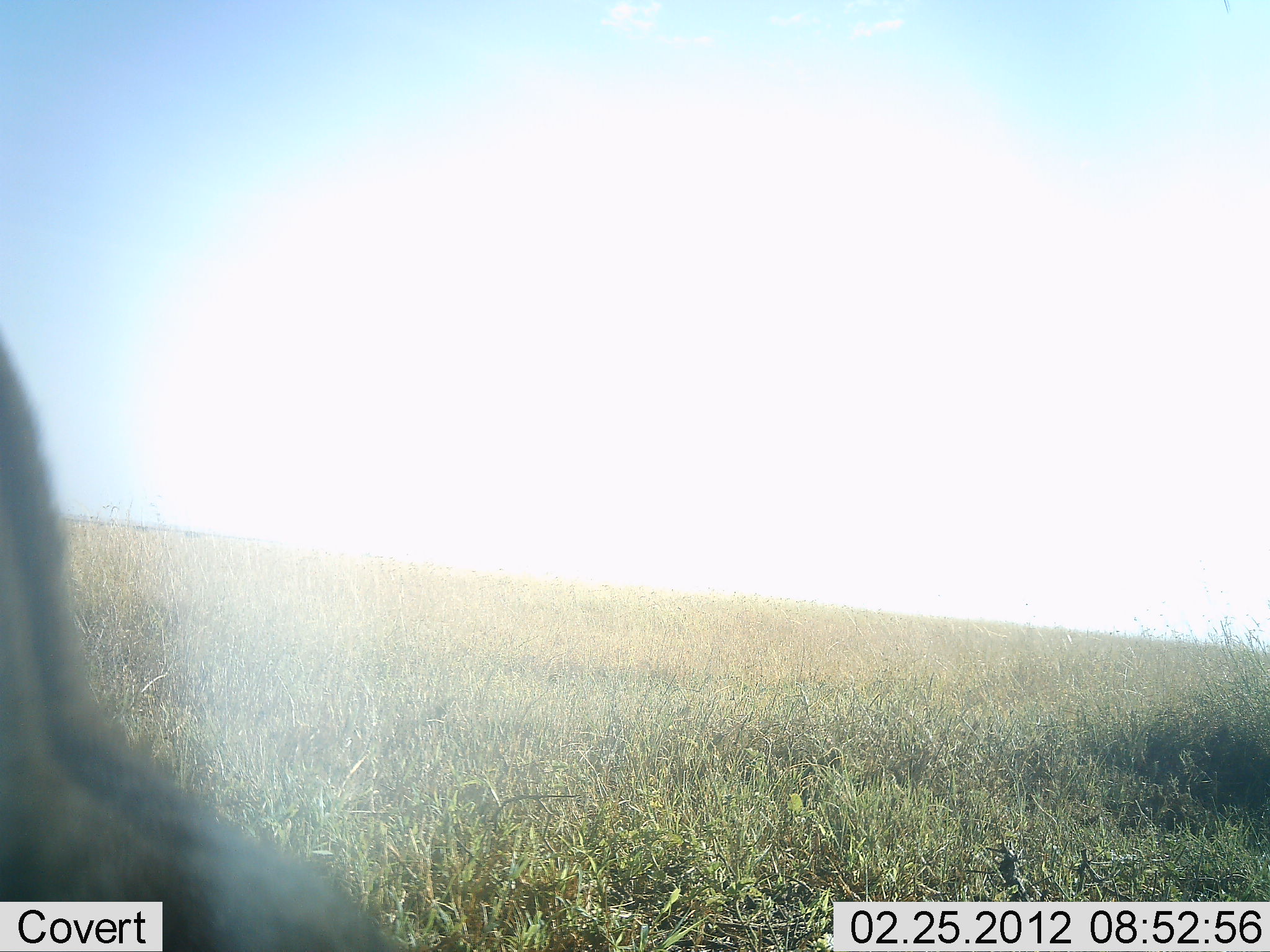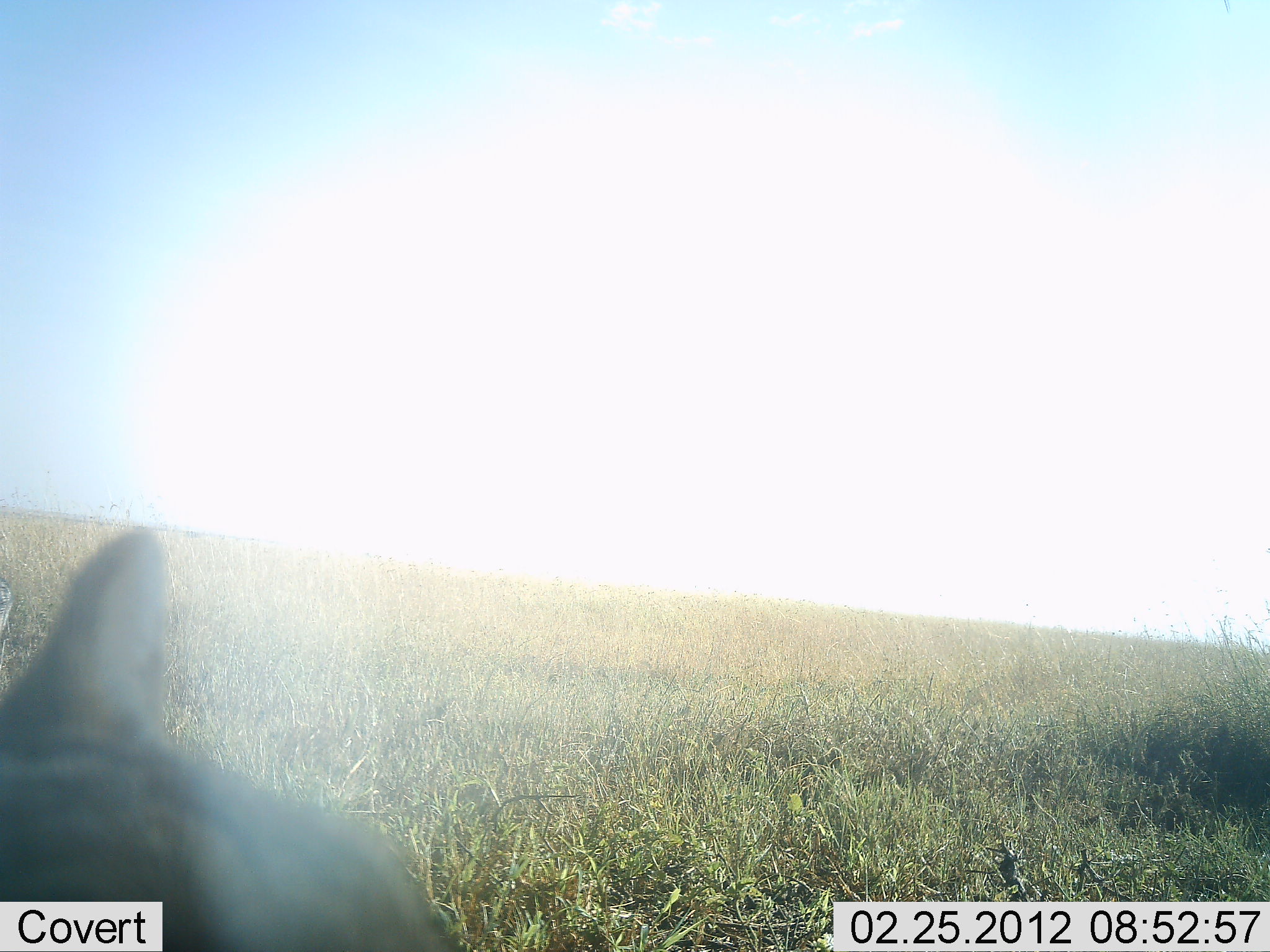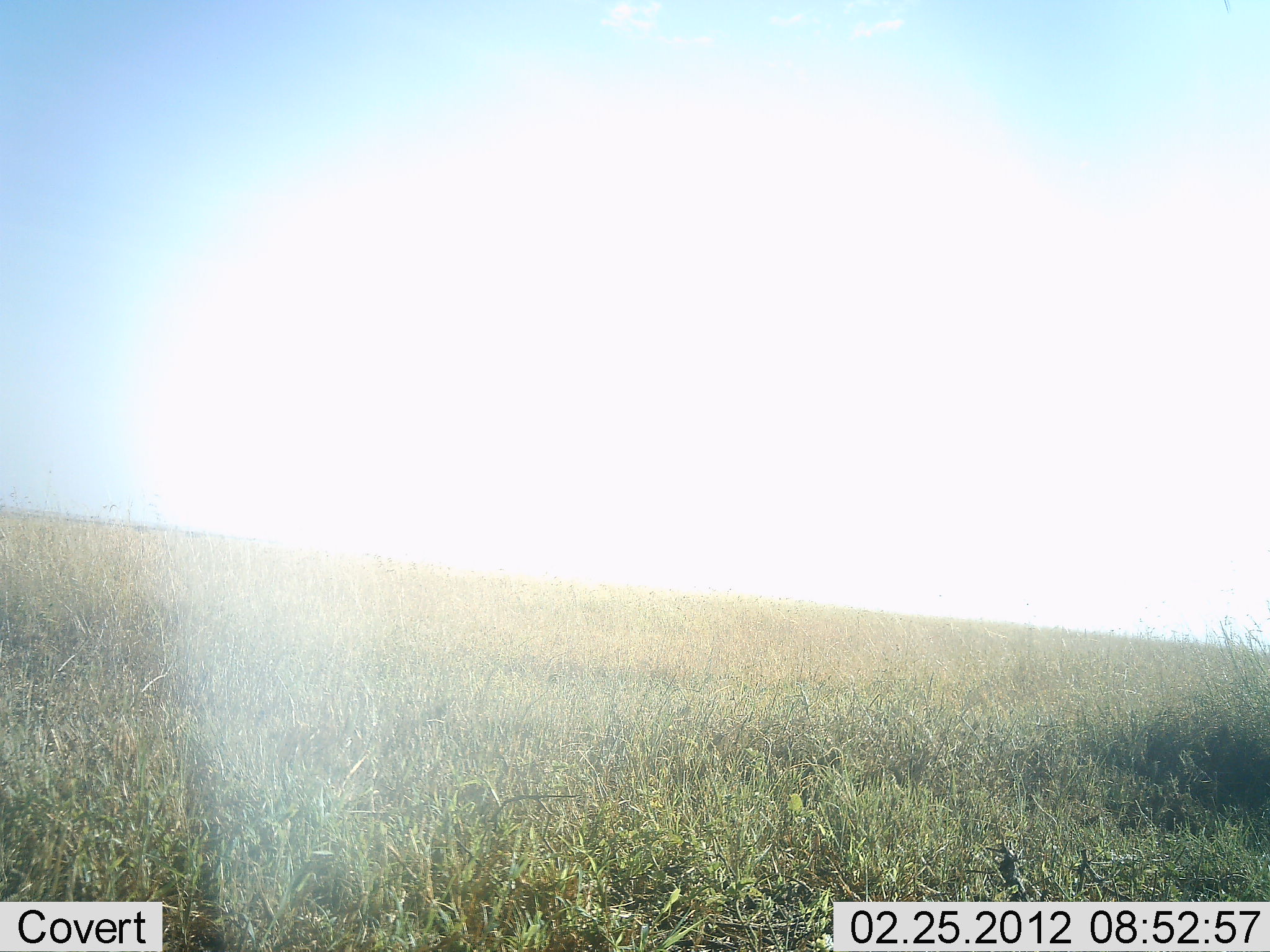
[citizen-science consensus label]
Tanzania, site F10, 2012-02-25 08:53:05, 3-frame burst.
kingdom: Animalia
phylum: Chordata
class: Mammalia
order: Carnivora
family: Felidae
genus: Leptailurus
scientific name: Leptailurus serval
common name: serval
Serval (Leptailurus serval), count 1. Behavior (volunteer vote fractions): standing 33%, resting 0%, moving 67%, interacting 0%. Young present (vote fraction): 0%. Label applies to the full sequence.